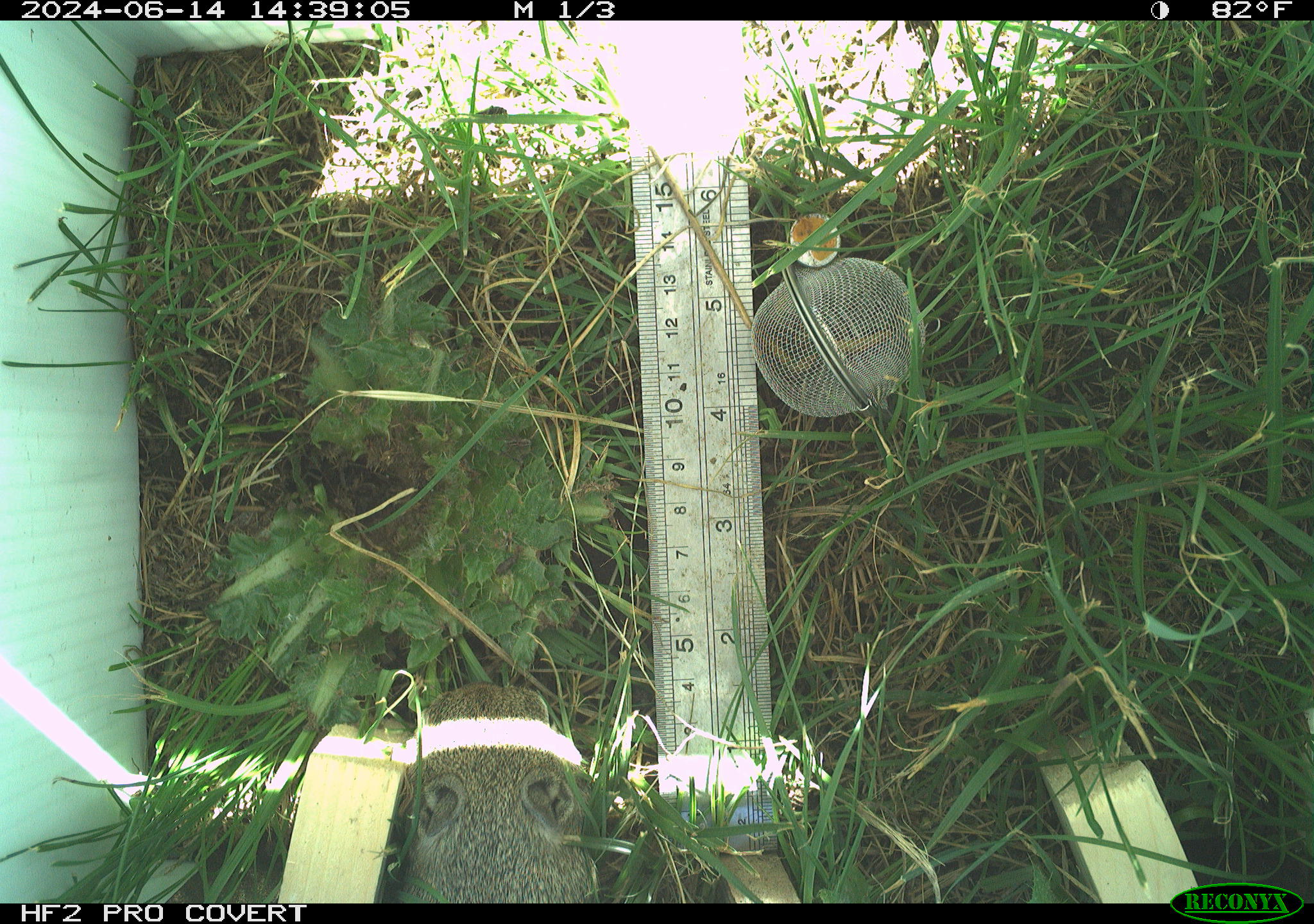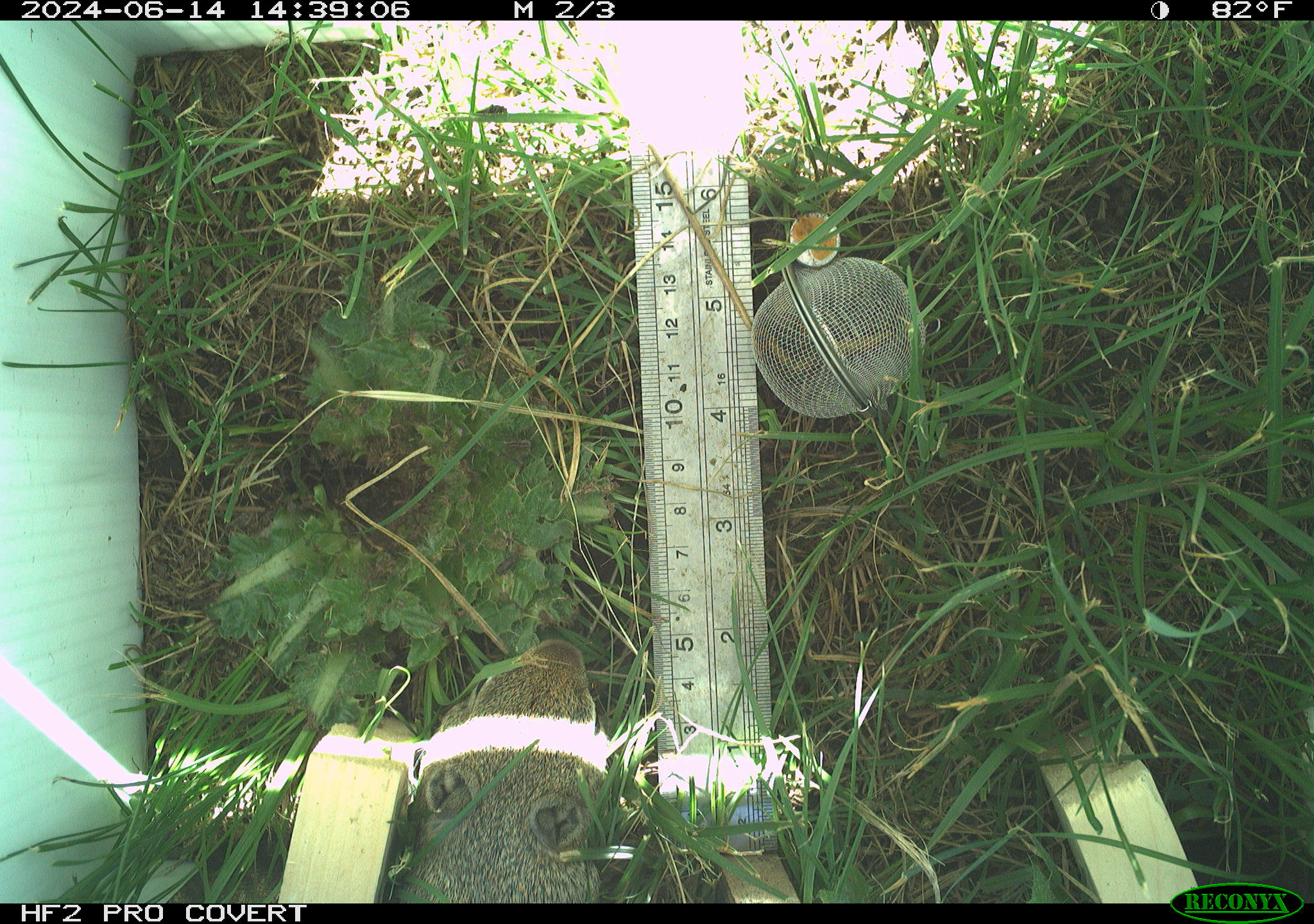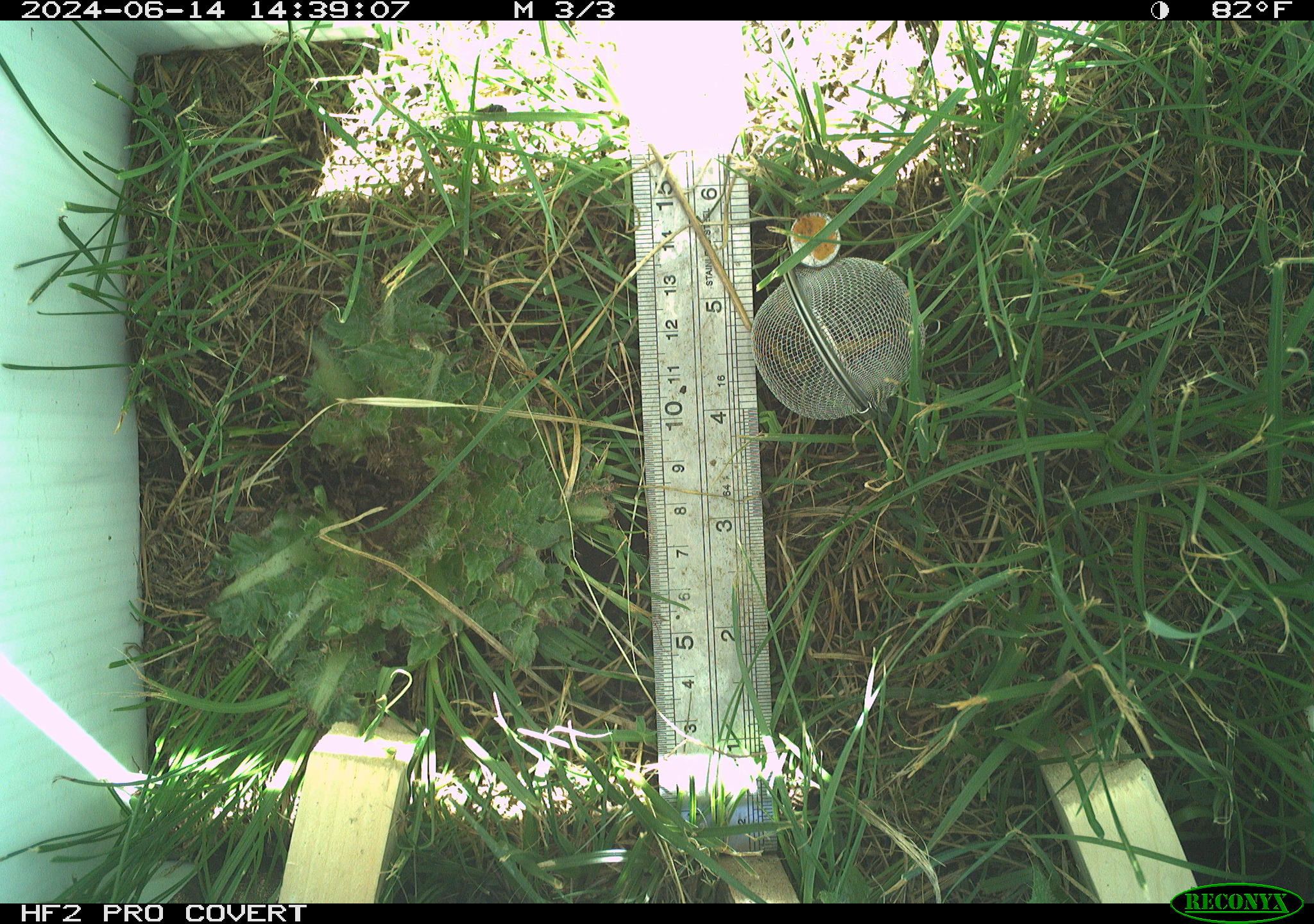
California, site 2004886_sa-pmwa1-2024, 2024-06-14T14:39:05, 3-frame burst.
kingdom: Animalia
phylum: Chordata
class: Mammalia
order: Rodentia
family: Sciuridae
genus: Urocitellus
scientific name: Urocitellus beldingi beldingi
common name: belding's ground squirrel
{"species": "belding's ground squirrel (Urocitellus beldingi beldingi)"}